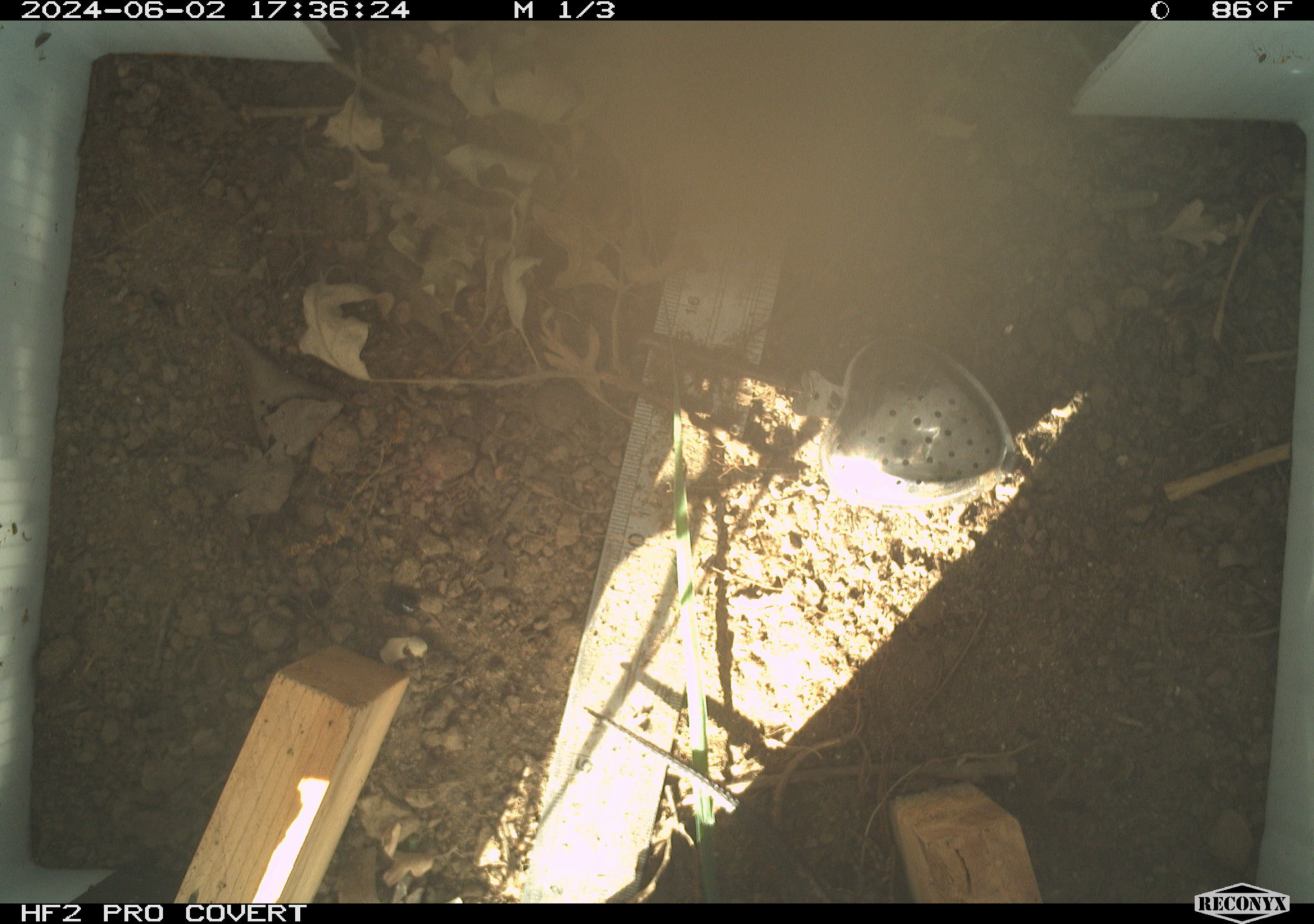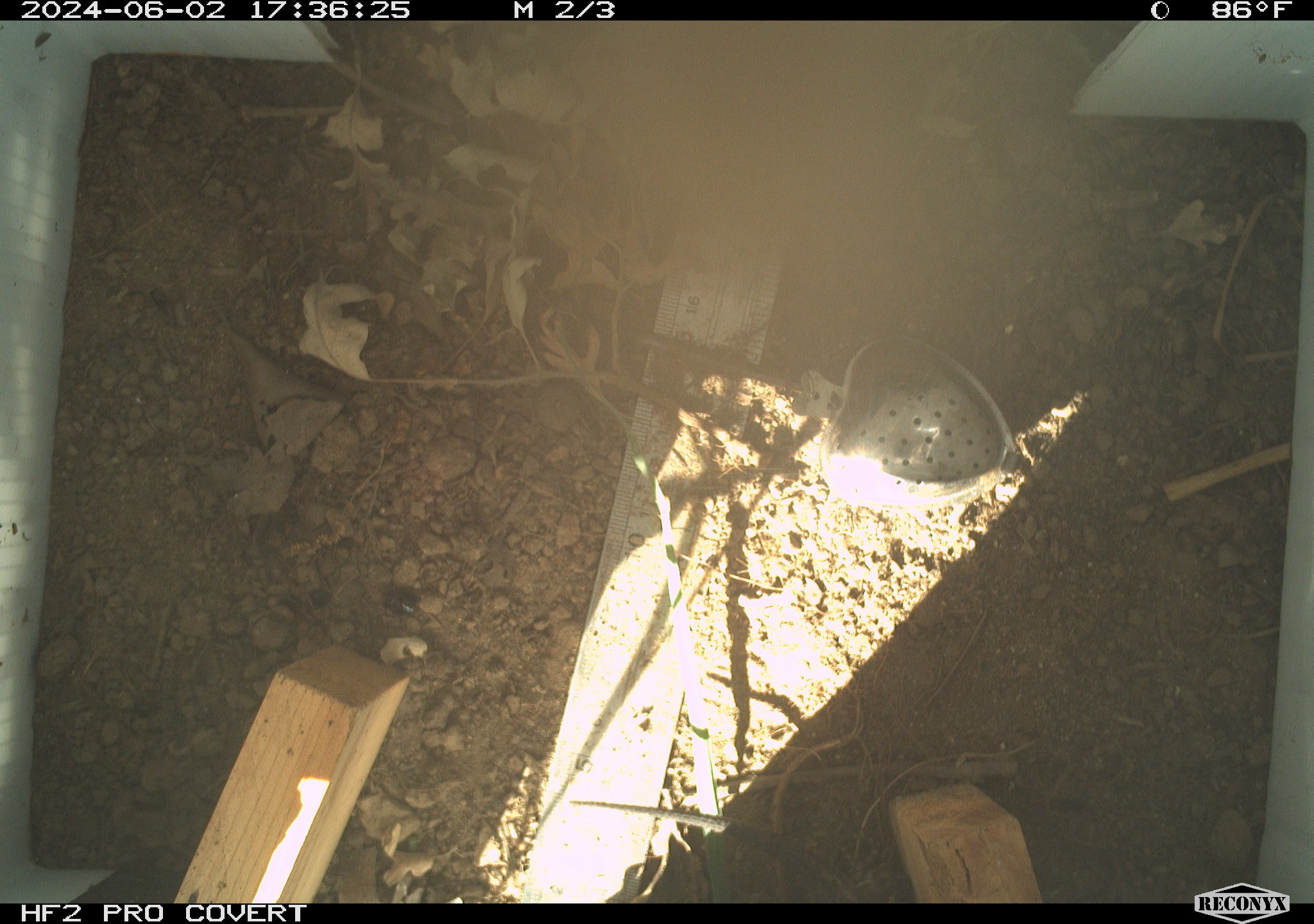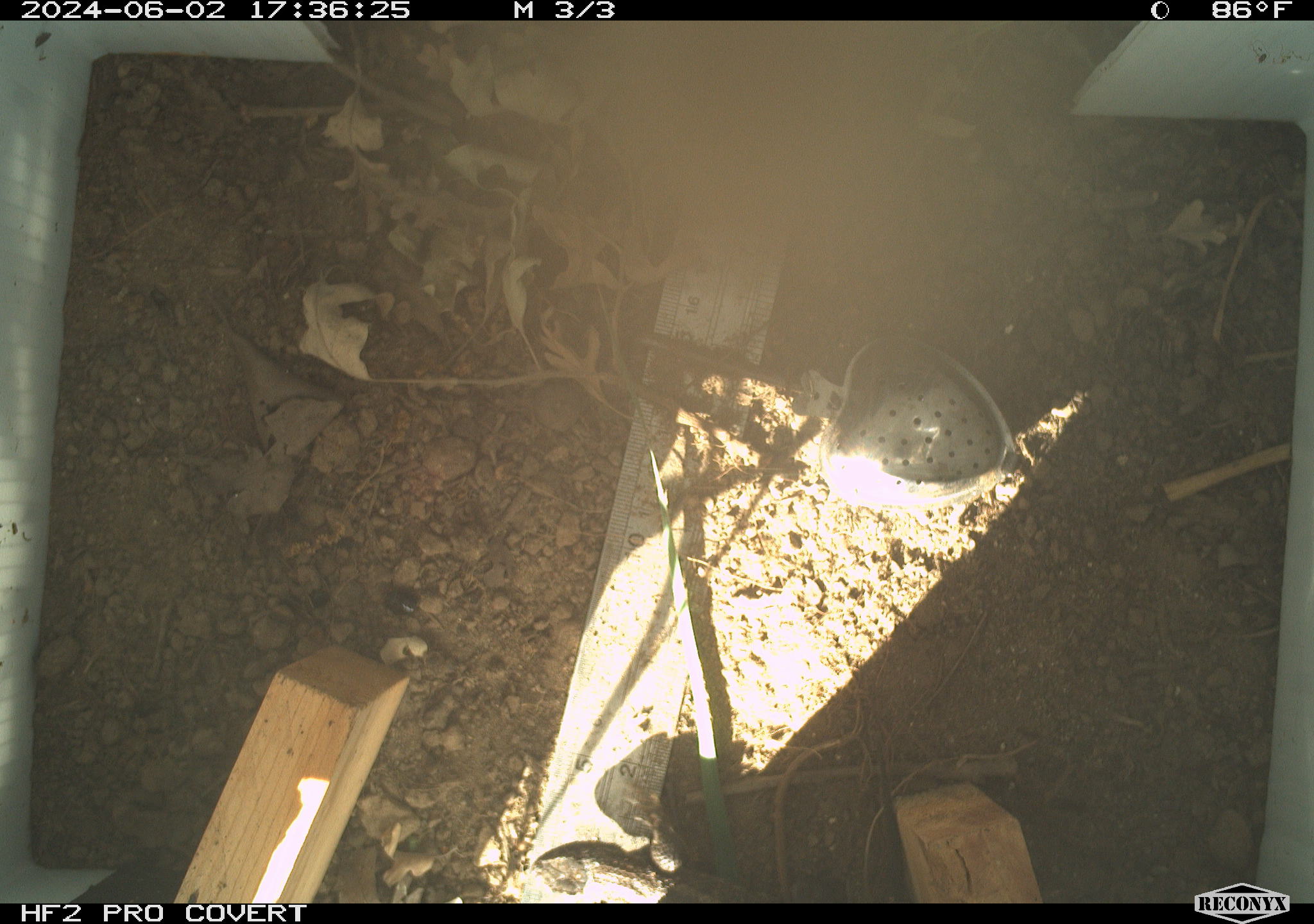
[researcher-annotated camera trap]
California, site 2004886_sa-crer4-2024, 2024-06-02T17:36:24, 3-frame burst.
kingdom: Animalia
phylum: Chordata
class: Reptilia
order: Squamata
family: Phrynosomatidae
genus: Sceloporus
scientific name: Sceloporus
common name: spiny lizards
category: sceloporus species